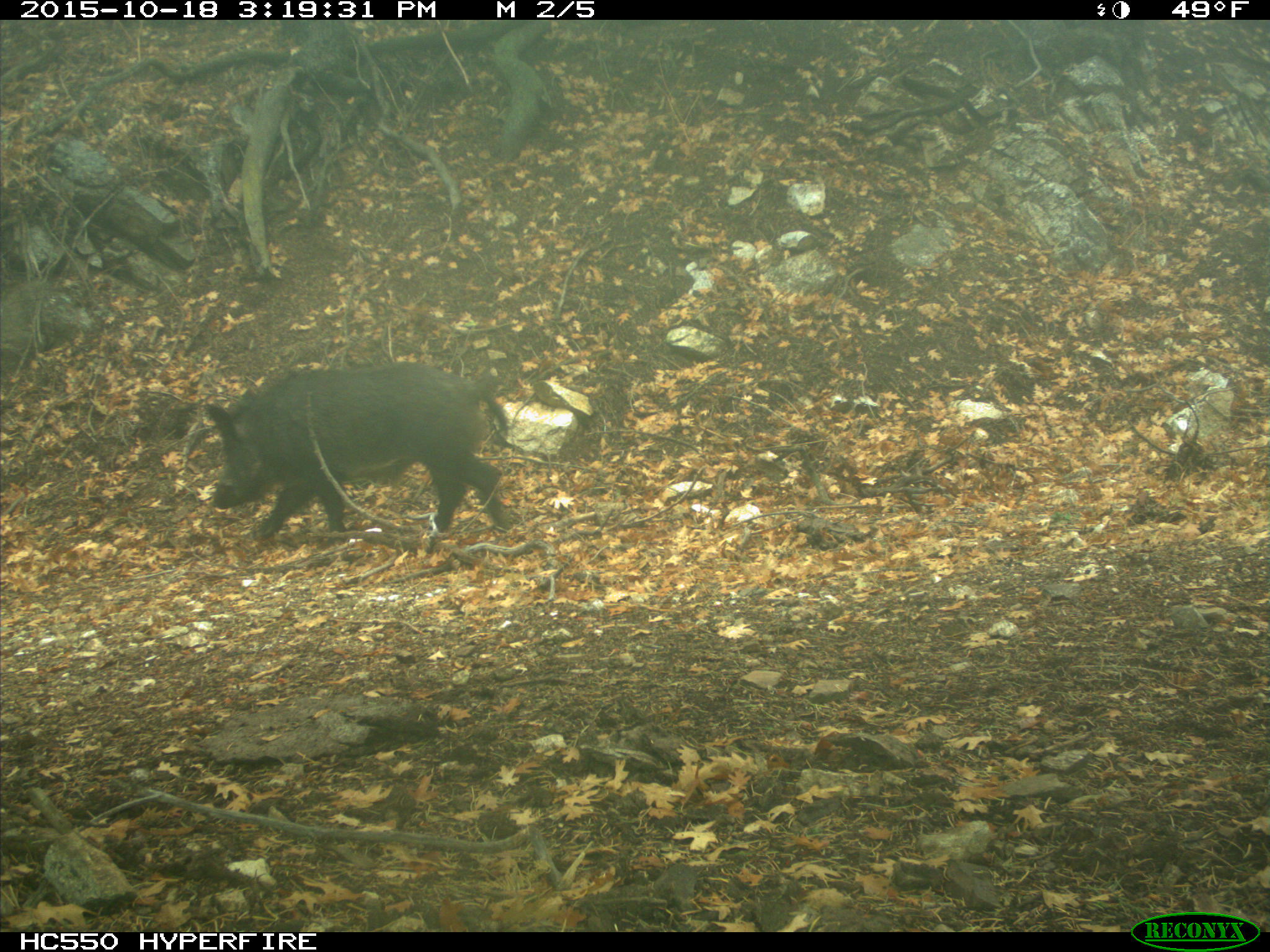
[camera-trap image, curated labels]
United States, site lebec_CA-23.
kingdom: Animalia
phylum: Chordata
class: Mammalia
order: Artiodactyla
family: Suidae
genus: Sus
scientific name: Sus scrofa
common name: wild boar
Sus scrofa (wild boar).